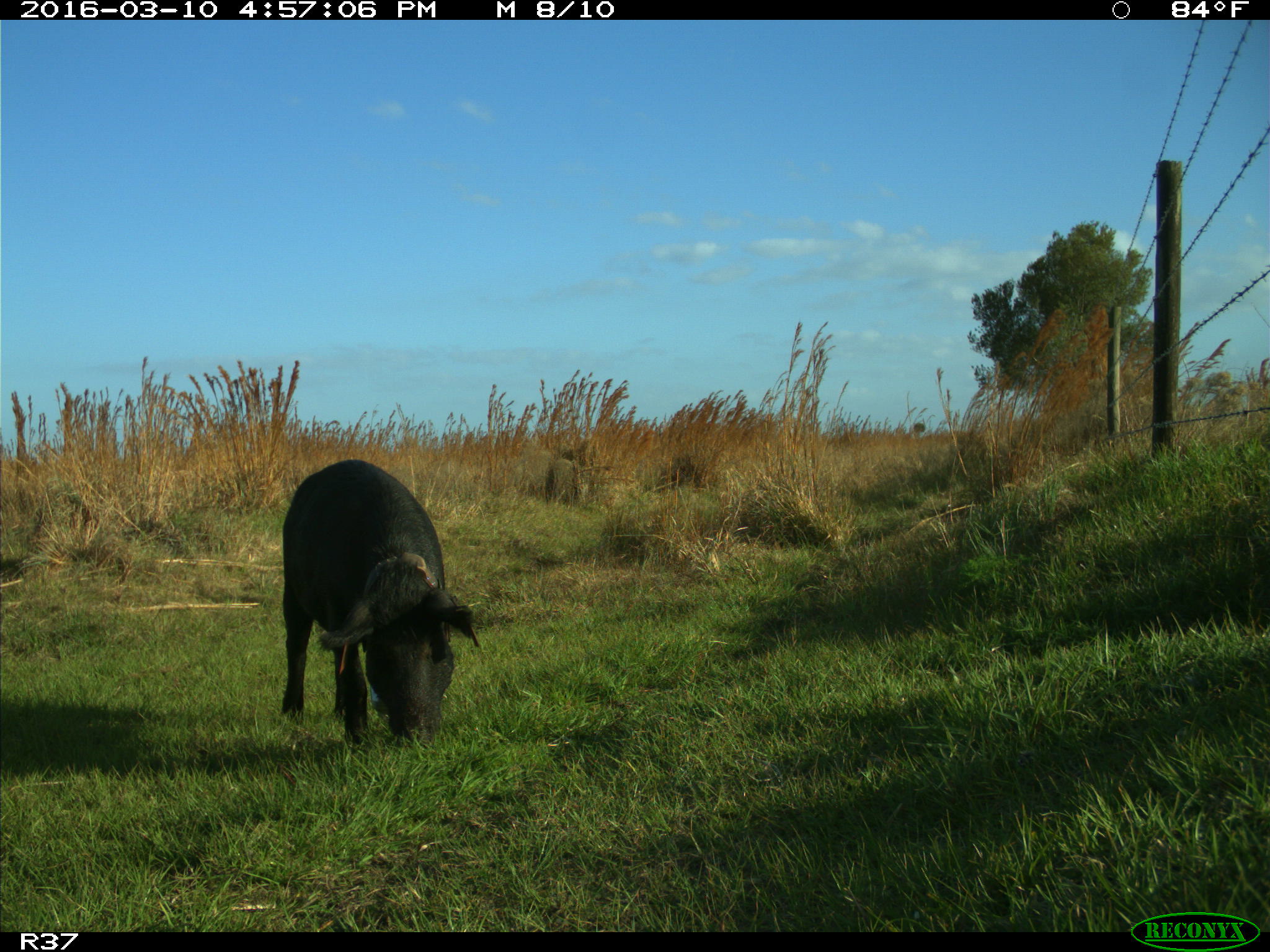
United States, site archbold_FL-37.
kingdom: Animalia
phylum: Chordata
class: Mammalia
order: Artiodactyla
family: Suidae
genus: Sus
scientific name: Sus scrofa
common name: wild boar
Sus scrofa (wild boar).